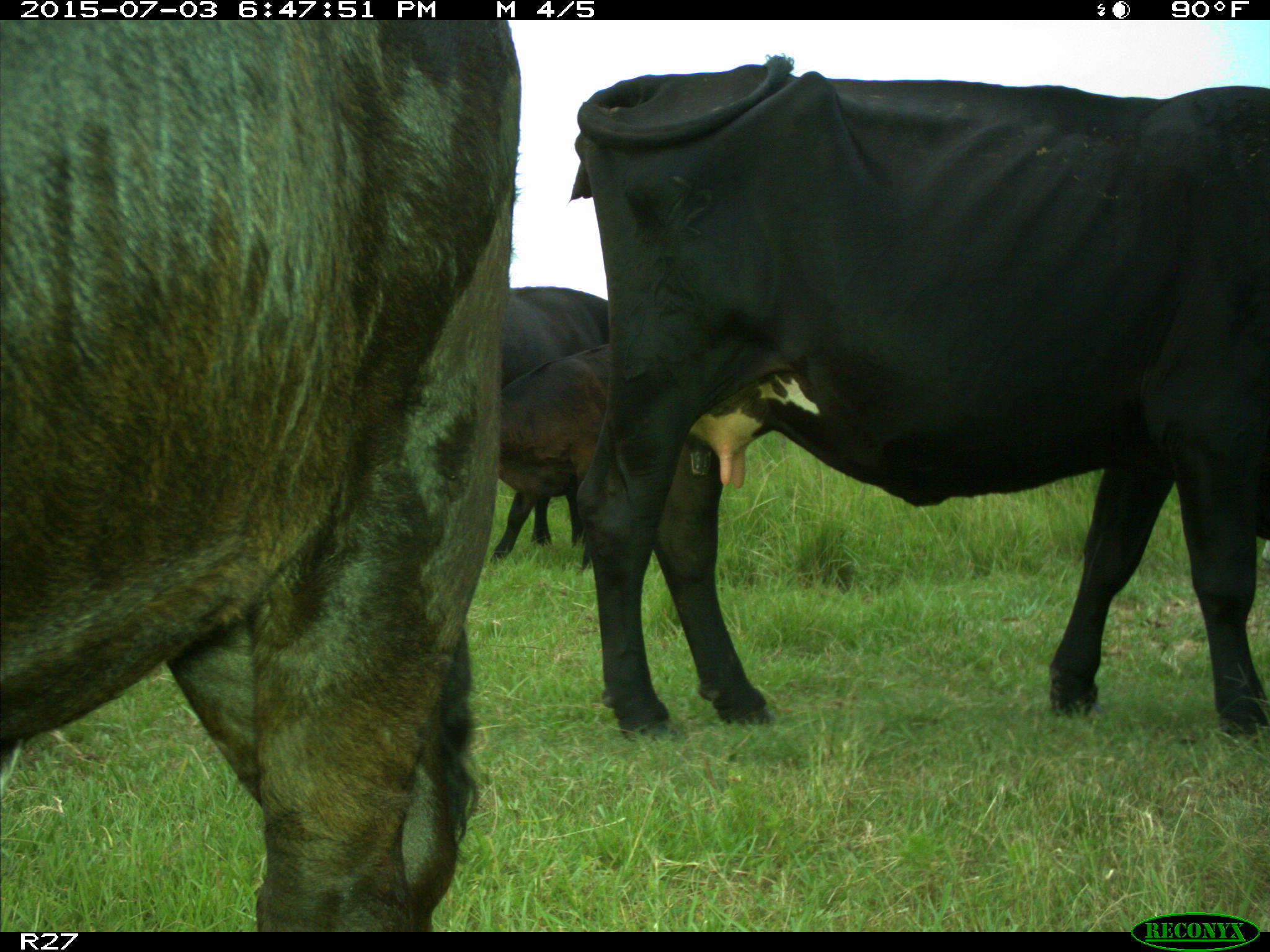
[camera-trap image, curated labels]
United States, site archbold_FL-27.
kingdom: Animalia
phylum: Chordata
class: Mammalia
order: Artiodactyla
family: Bovidae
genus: Bos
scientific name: Bos taurus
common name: domestic cow